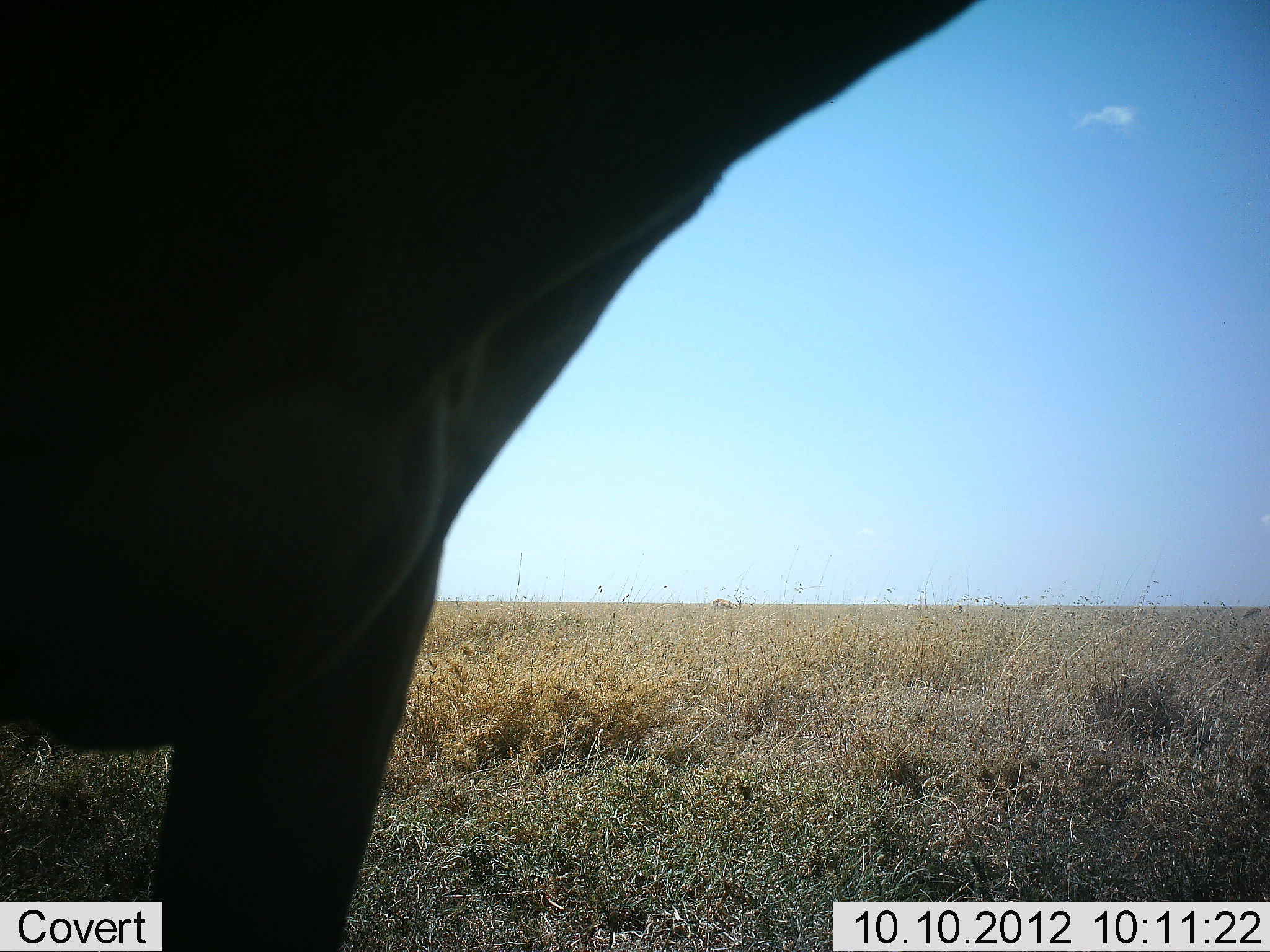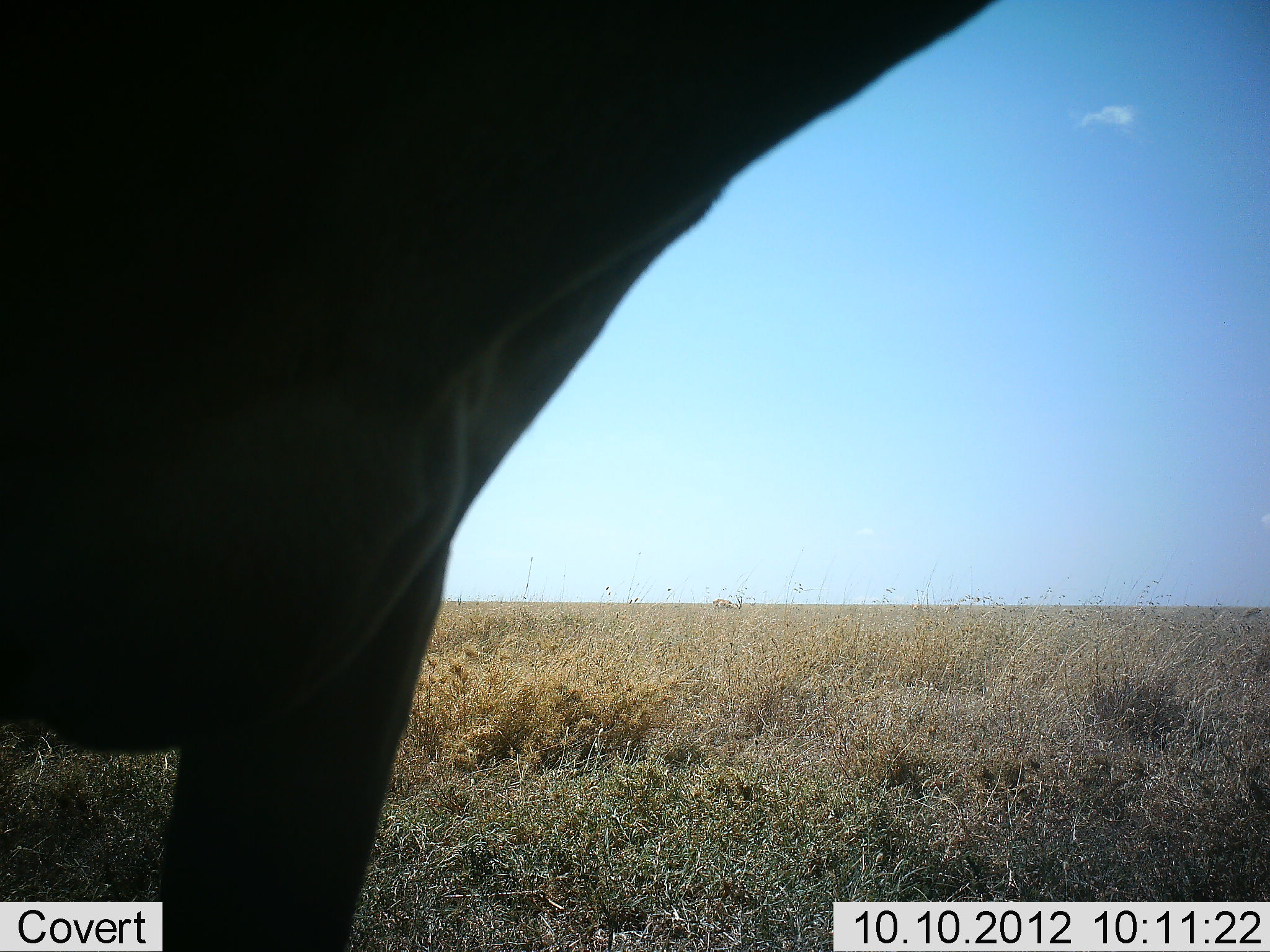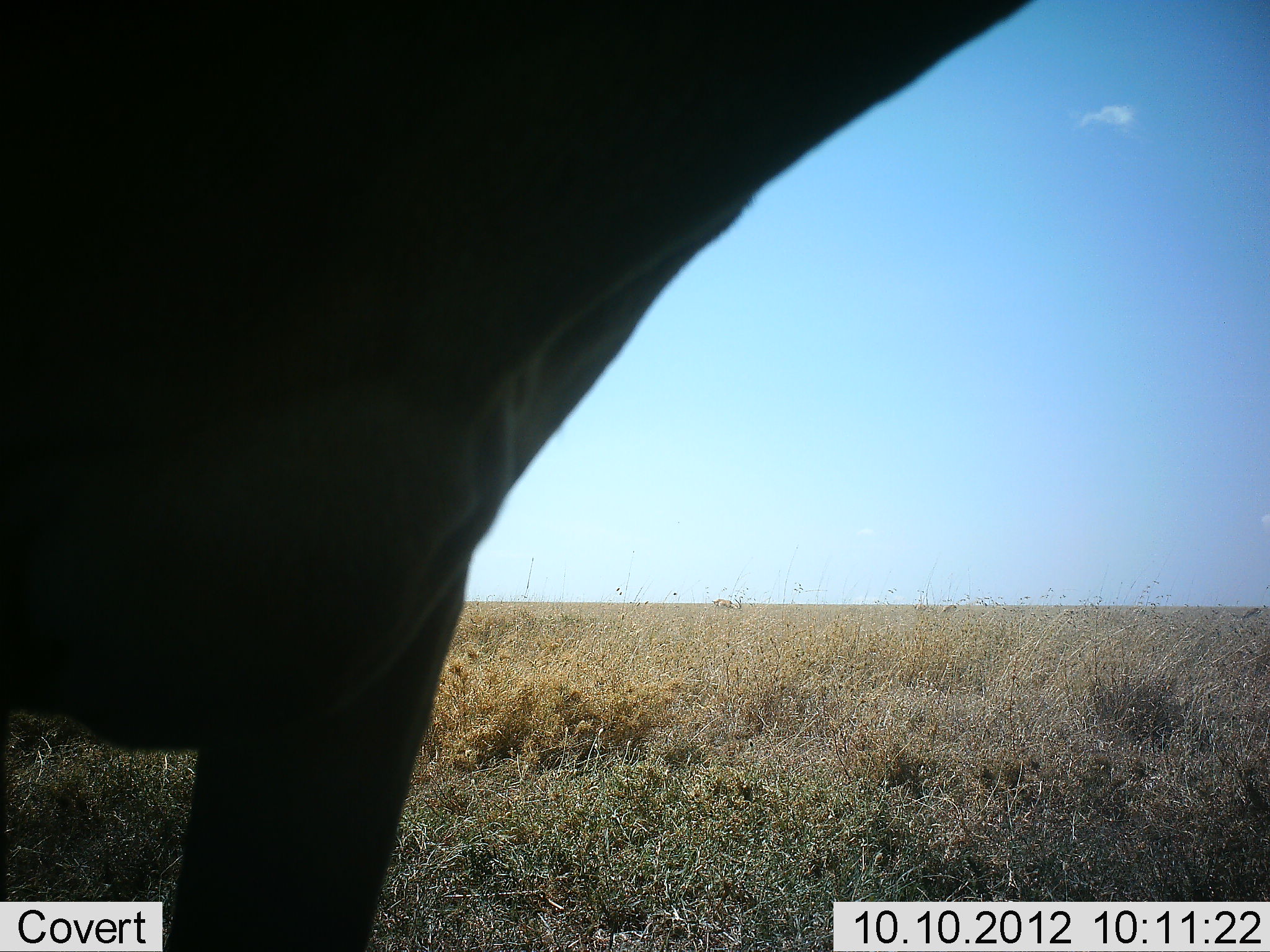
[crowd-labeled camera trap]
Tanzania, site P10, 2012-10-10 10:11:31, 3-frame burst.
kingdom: Animalia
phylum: Chordata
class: Mammalia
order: Artiodactyla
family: Bovidae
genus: Alcelaphus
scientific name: Alcelaphus buselaphus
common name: hartebeest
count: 1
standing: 88%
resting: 0%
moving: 12%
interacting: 0%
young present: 0%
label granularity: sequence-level